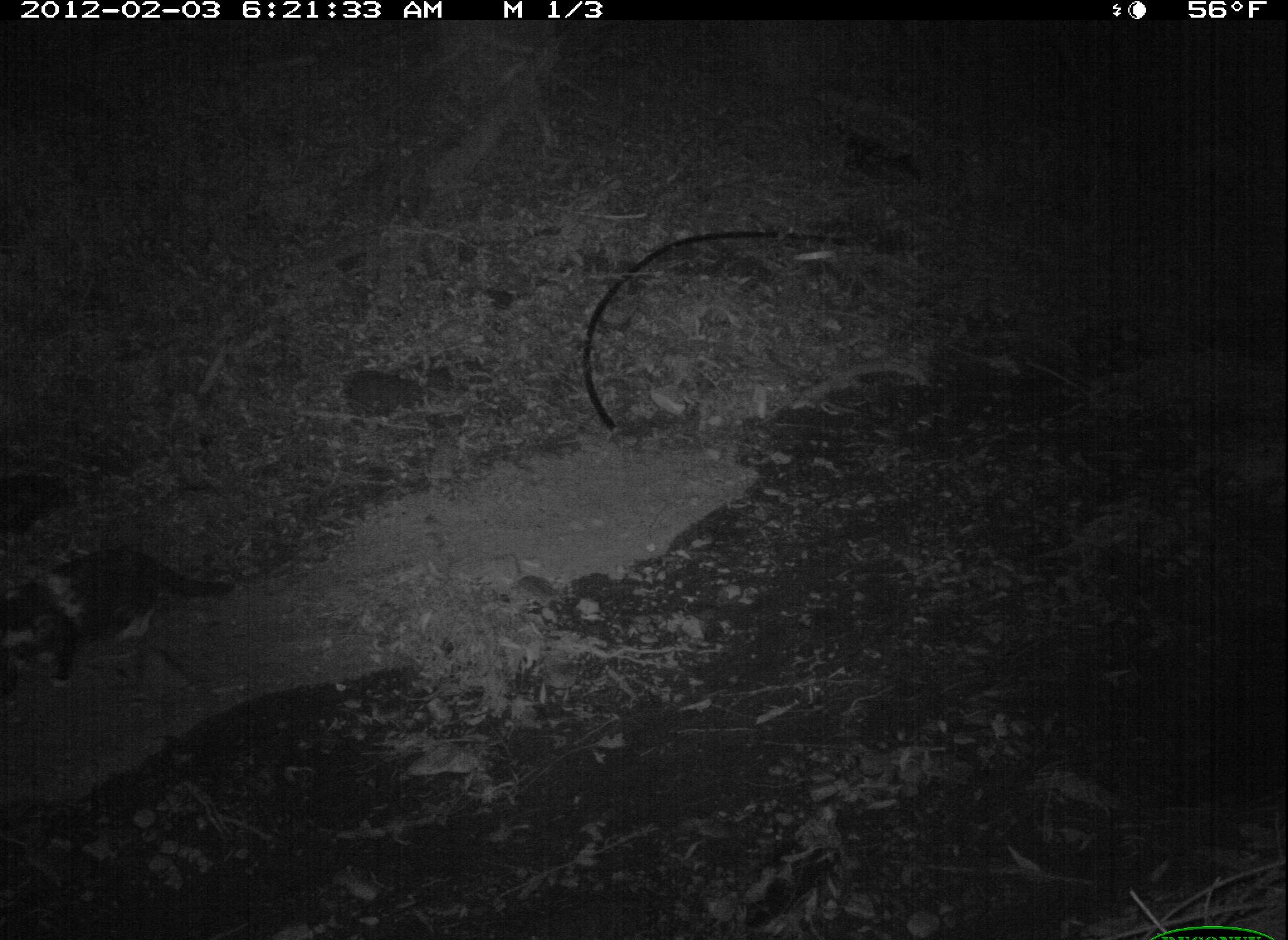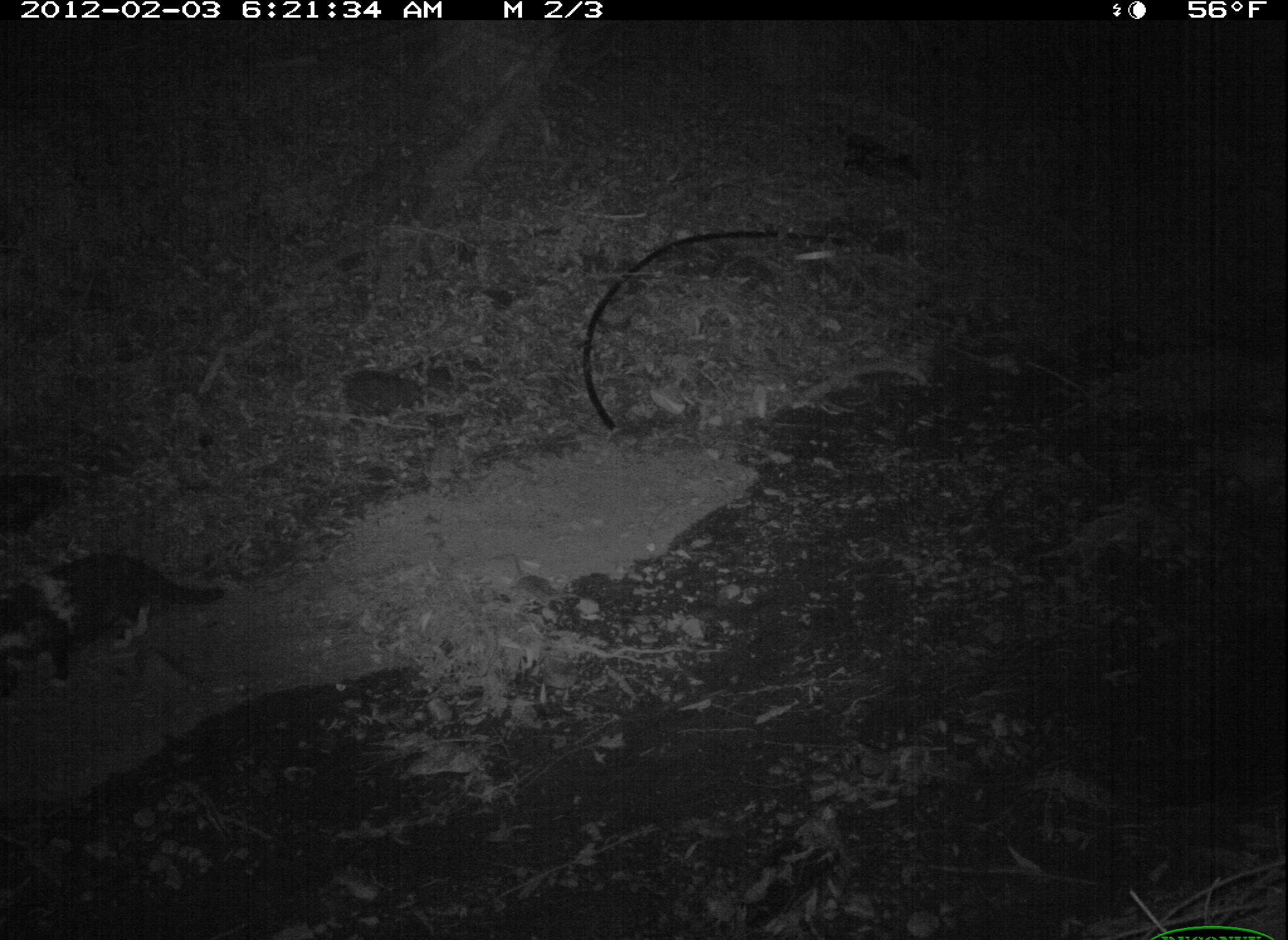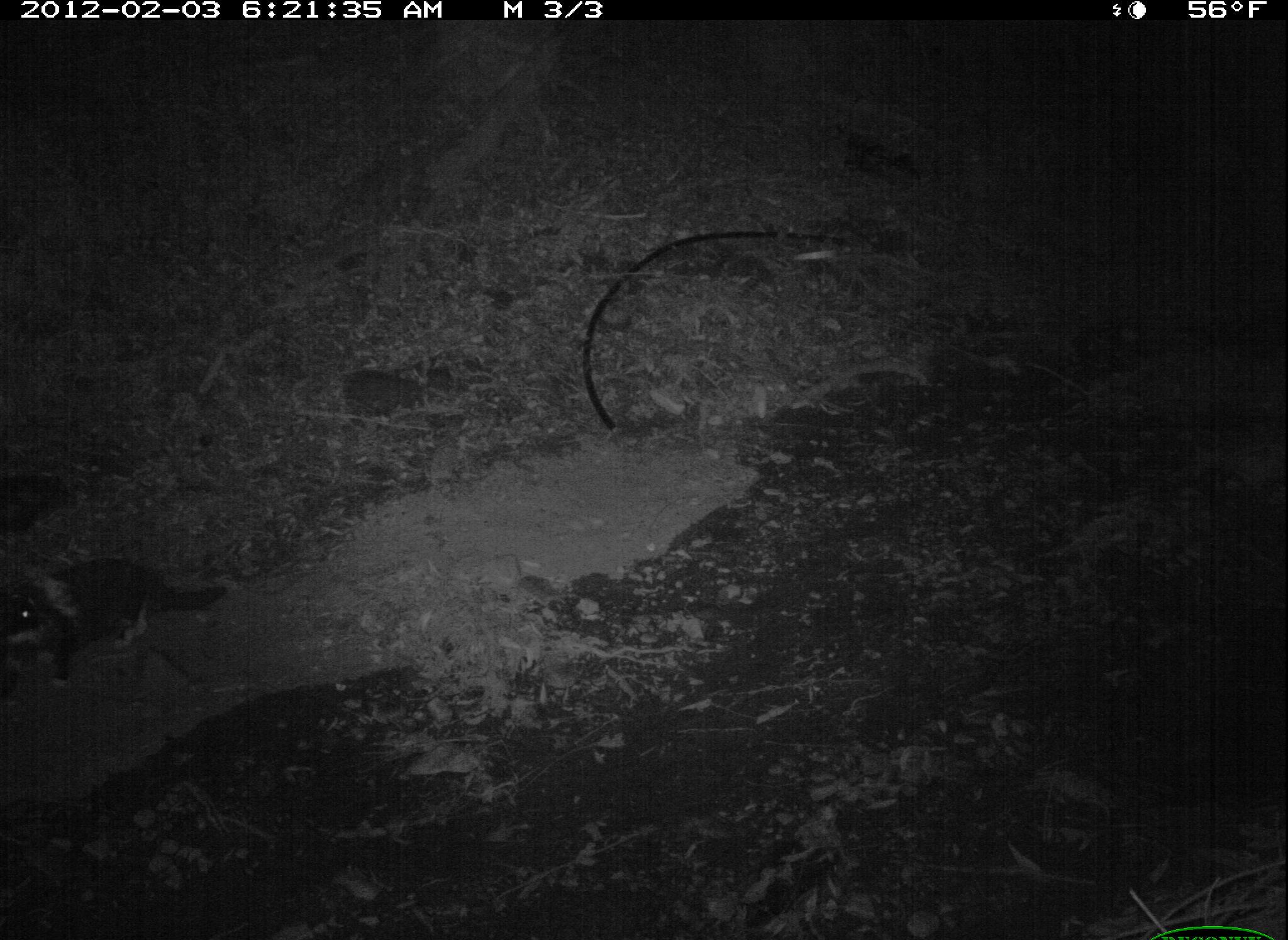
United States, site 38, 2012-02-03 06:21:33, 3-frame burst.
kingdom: Animalia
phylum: Chordata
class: Mammalia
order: Carnivora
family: Felidae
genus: Felis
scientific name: Felis catus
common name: cat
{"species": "cat (Felis catus)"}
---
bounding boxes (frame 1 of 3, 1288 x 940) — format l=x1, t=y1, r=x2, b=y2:
cat: l=2, t=541, r=242, b=696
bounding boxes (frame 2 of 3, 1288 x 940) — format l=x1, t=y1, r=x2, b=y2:
cat: l=0, t=519, r=251, b=714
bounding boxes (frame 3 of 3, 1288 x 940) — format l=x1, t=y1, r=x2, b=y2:
cat: l=0, t=543, r=240, b=715